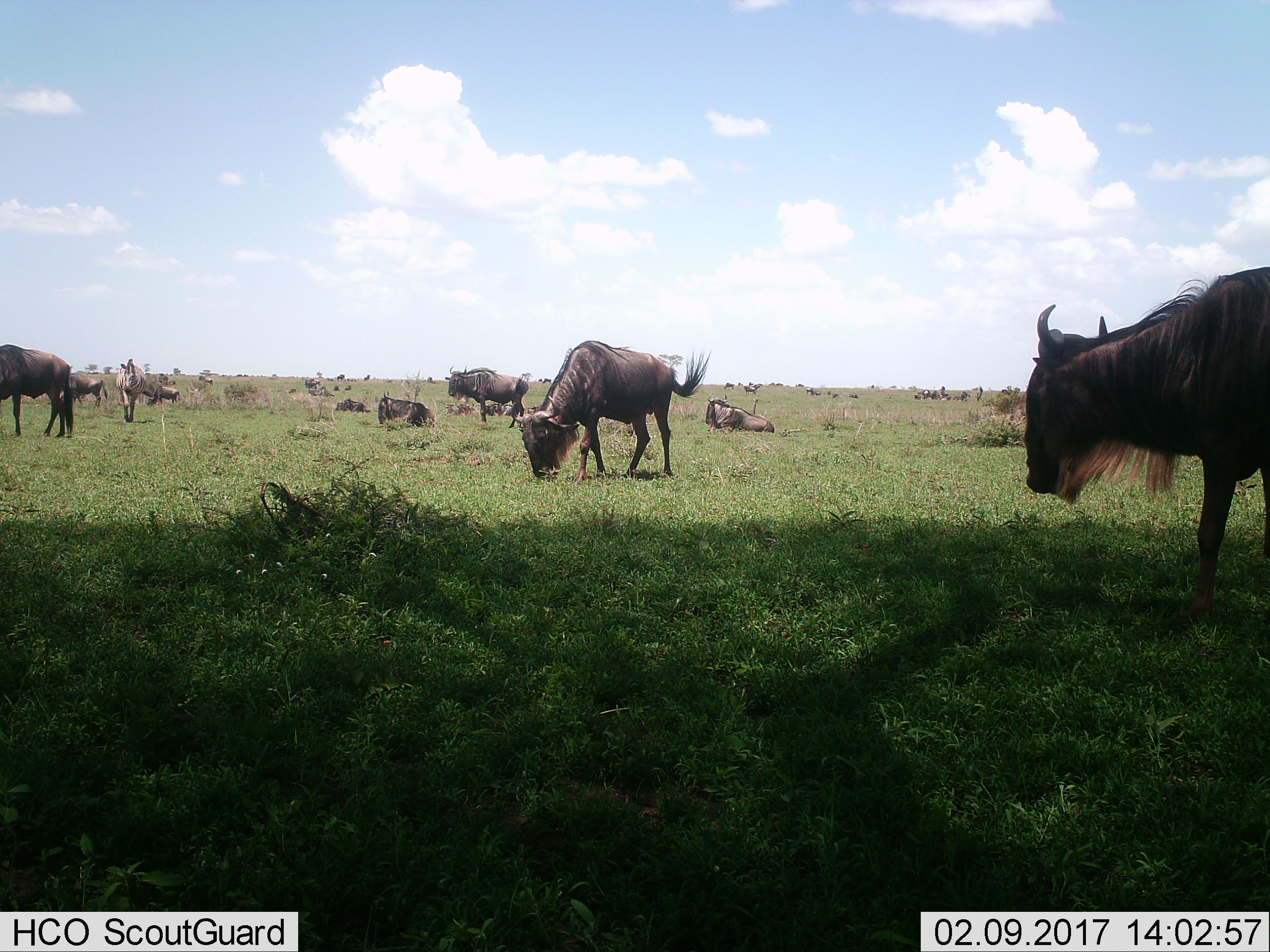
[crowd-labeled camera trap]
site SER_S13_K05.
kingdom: Animalia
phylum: Chordata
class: Mammalia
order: Artiodactyla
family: Bovidae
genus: Connochaetes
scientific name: Connochaetes taurinus taurinus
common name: blue wildebeest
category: wildebeestblue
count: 11-50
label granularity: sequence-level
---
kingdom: Animalia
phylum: Chordata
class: Mammalia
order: Perissodactyla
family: Equidae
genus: Equus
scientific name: Equus quagga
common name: plains zebra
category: zebraplains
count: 1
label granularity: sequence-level